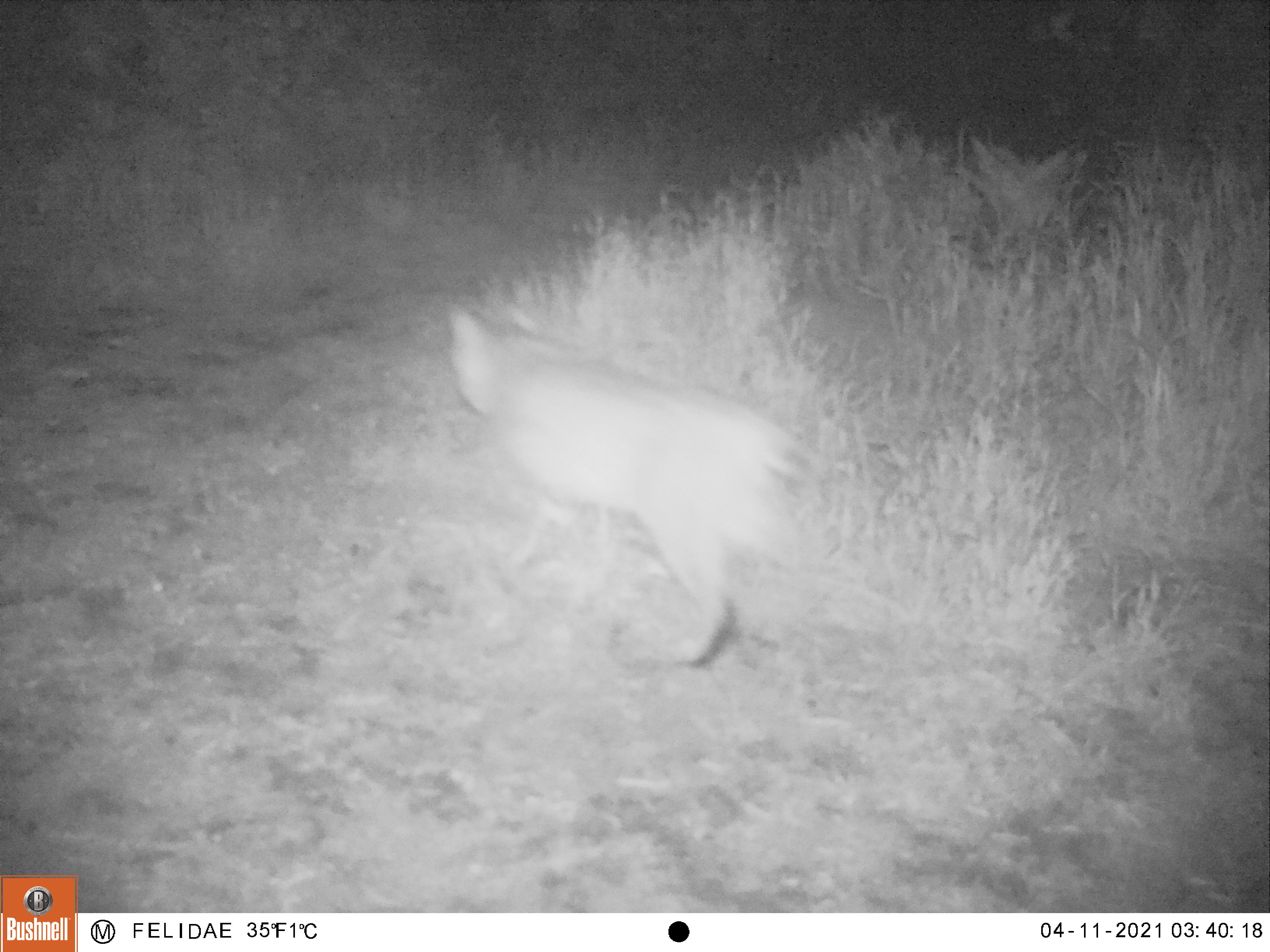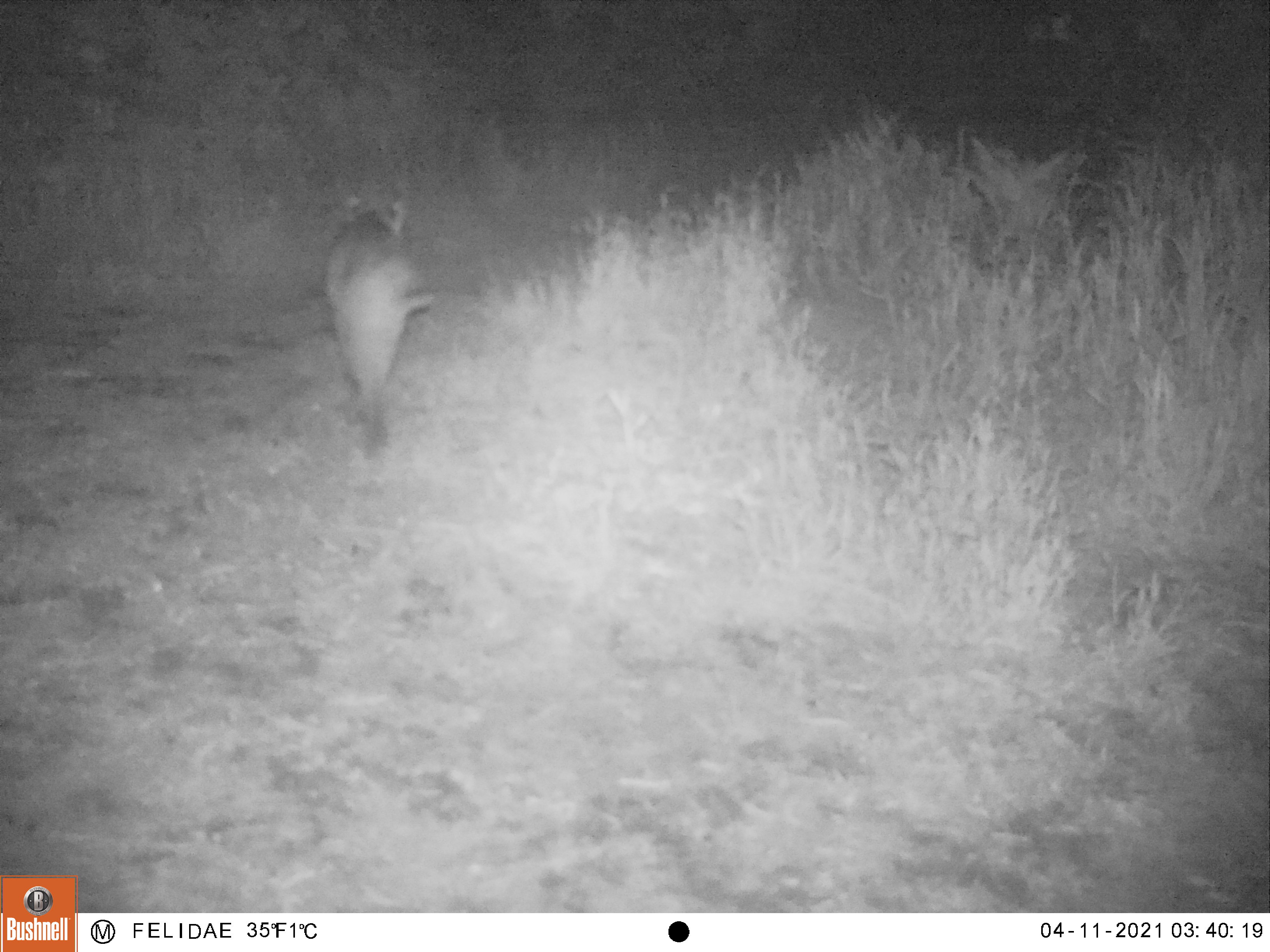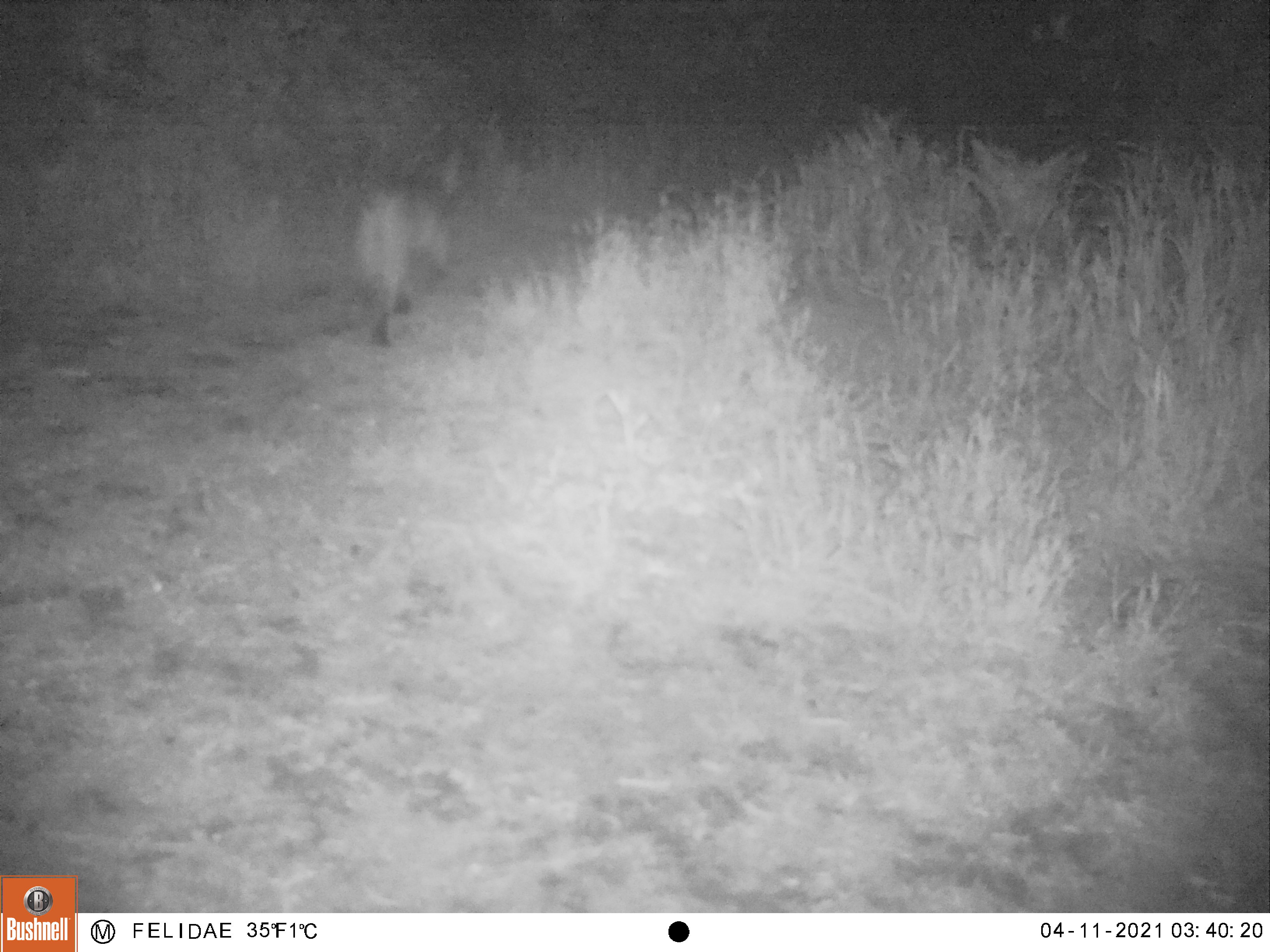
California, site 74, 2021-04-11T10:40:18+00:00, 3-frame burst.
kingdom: Animalia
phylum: Chordata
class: Mammalia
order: Carnivora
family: Felidae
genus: Lynx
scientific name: Lynx rufus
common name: bobcat